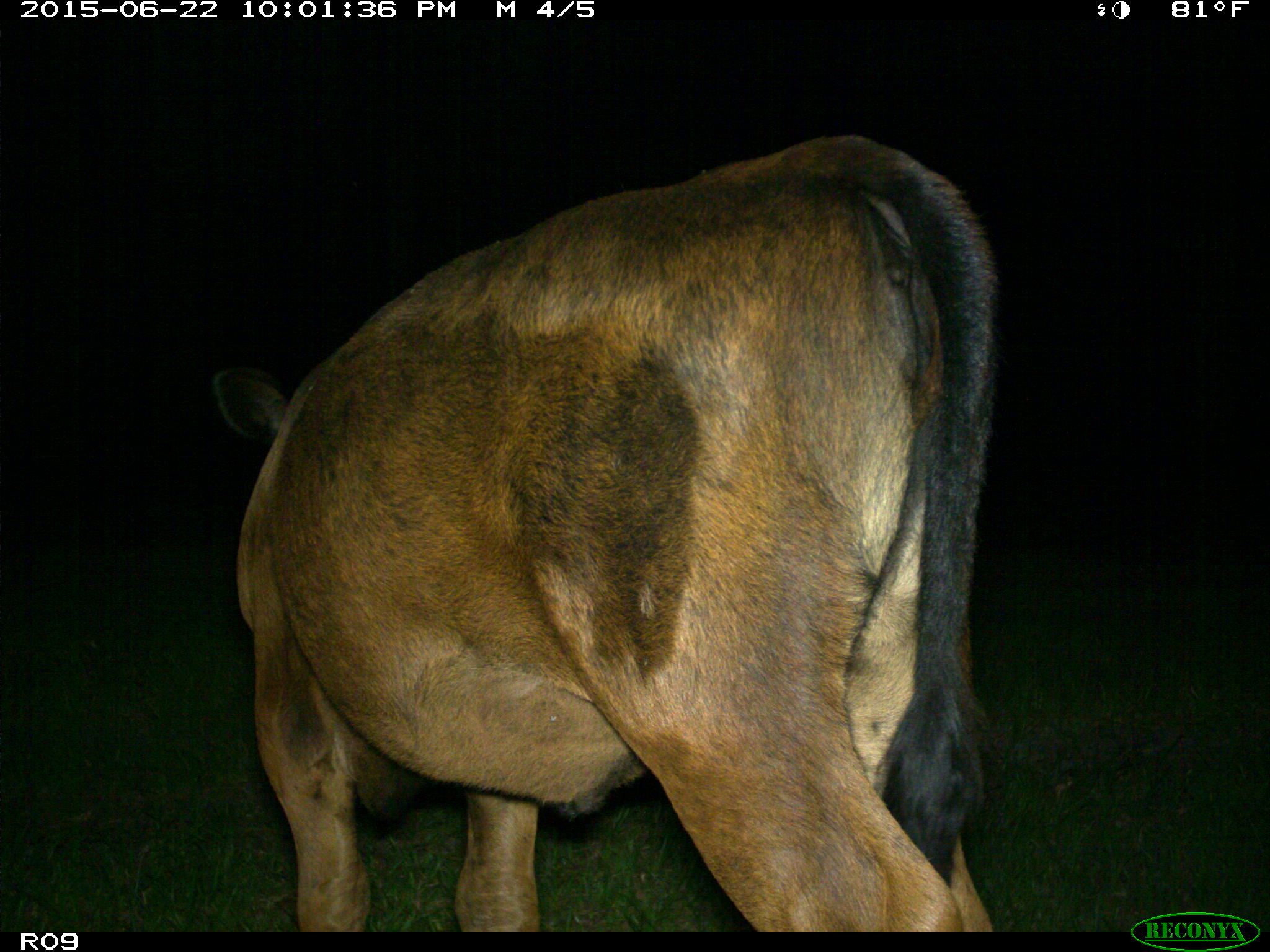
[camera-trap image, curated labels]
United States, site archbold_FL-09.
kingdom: Animalia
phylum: Chordata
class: Mammalia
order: Artiodactyla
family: Bovidae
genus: Bos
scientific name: Bos taurus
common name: domestic cow